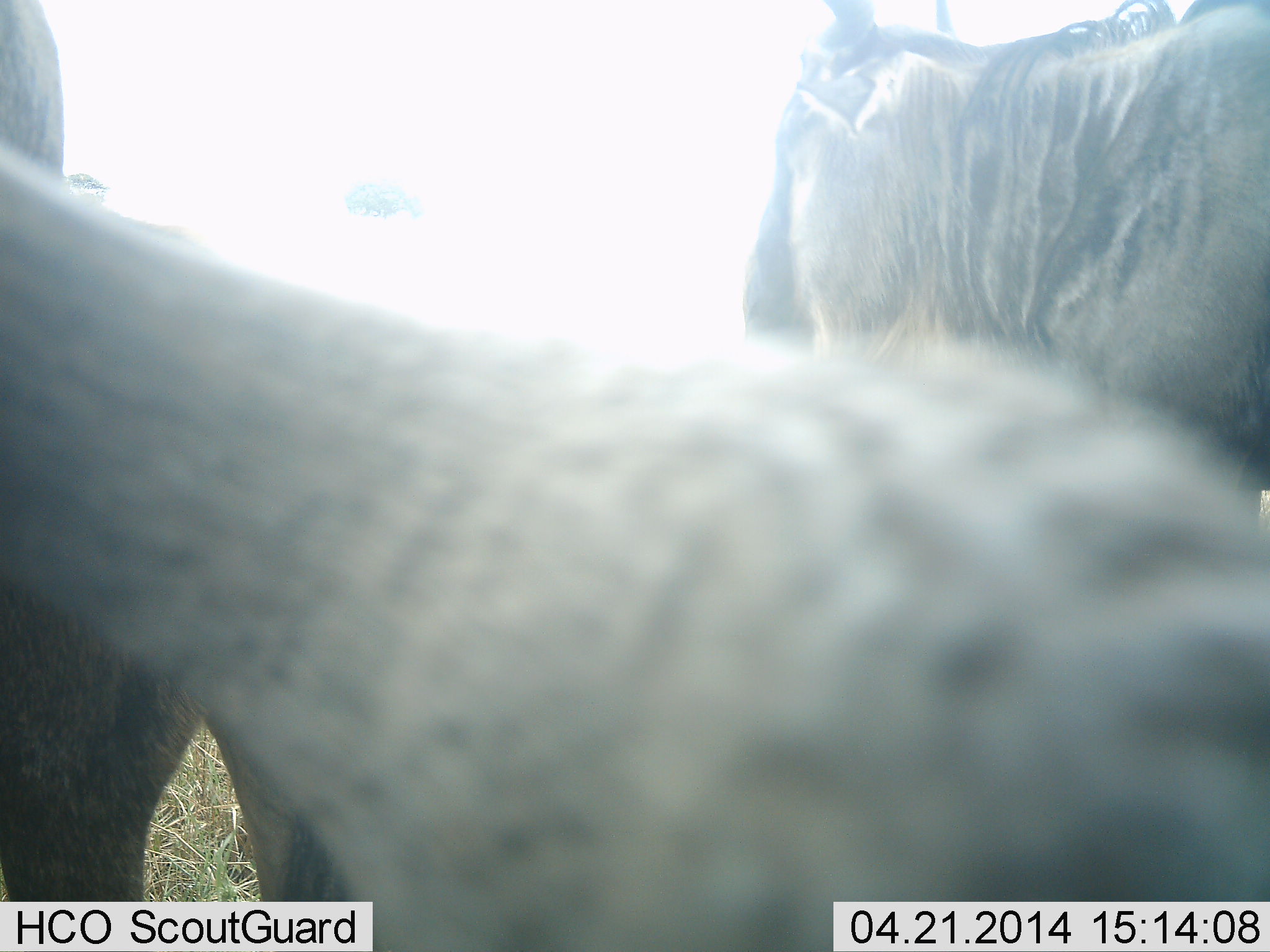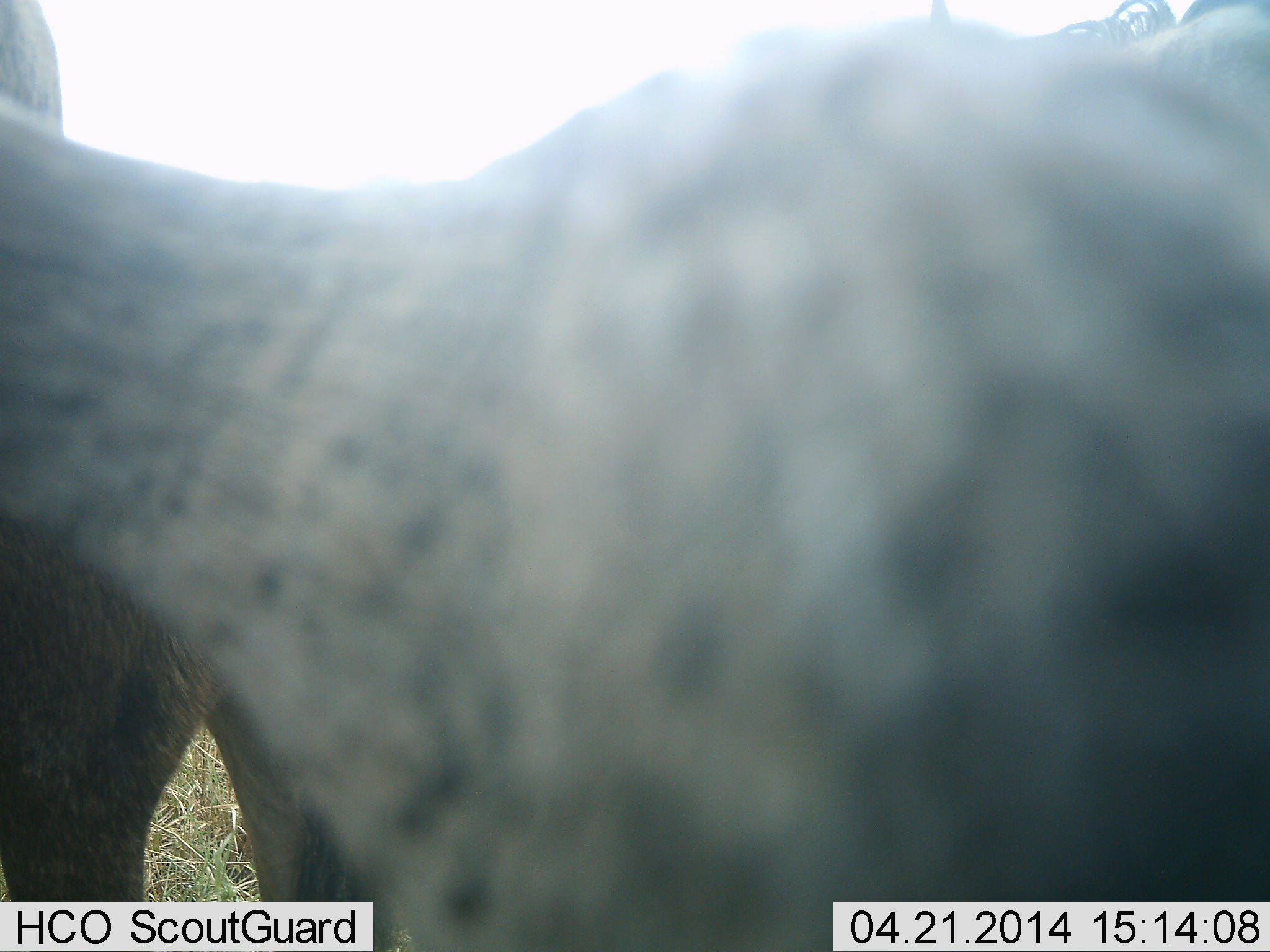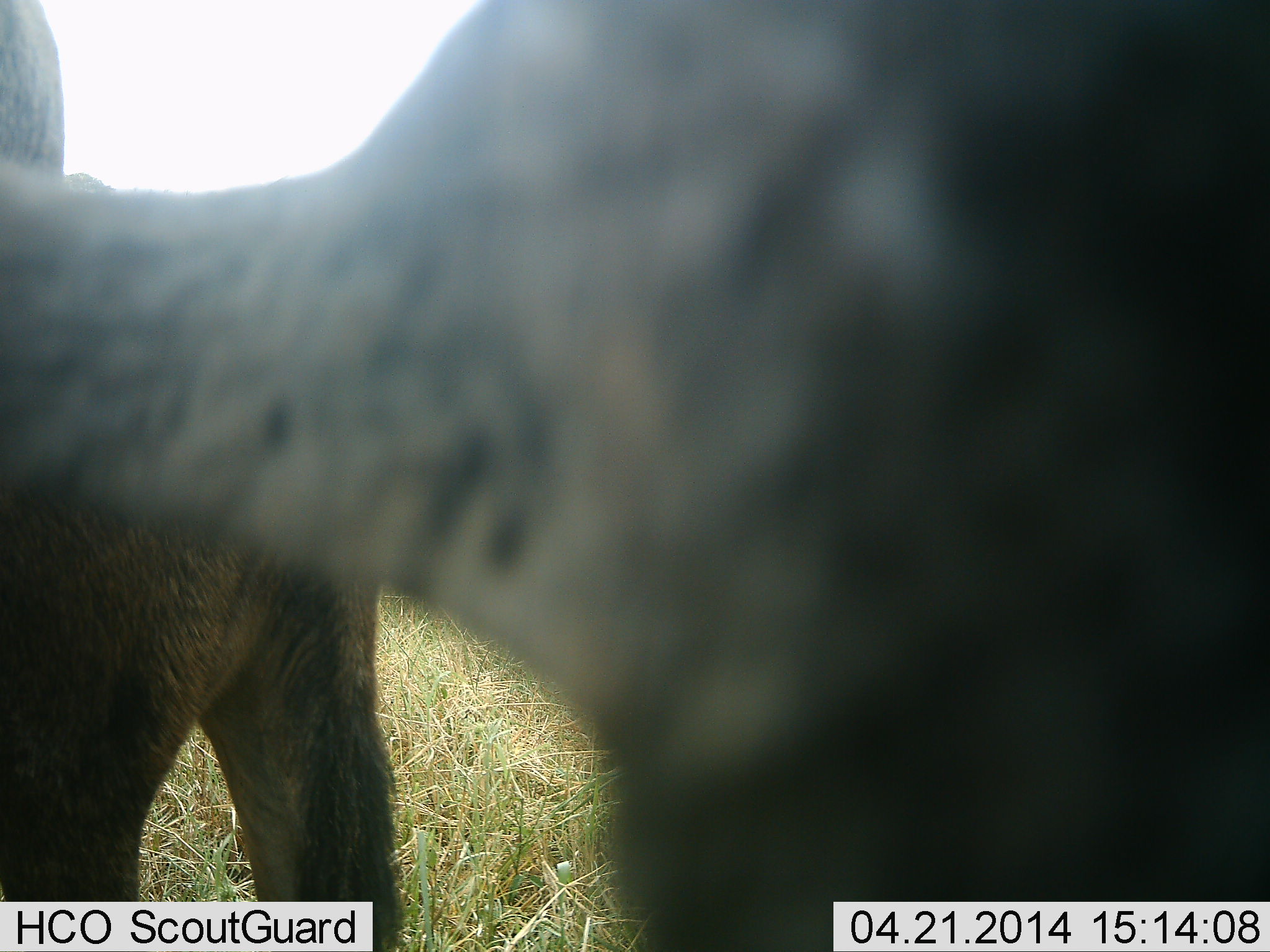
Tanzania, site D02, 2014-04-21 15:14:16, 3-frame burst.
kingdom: Animalia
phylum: Chordata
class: Mammalia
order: Artiodactyla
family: Bovidae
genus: Connochaetes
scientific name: Connochaetes taurinus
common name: blue wildebeest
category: wildebeest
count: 2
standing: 100%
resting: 20%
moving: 20%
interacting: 0%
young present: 10%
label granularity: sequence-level